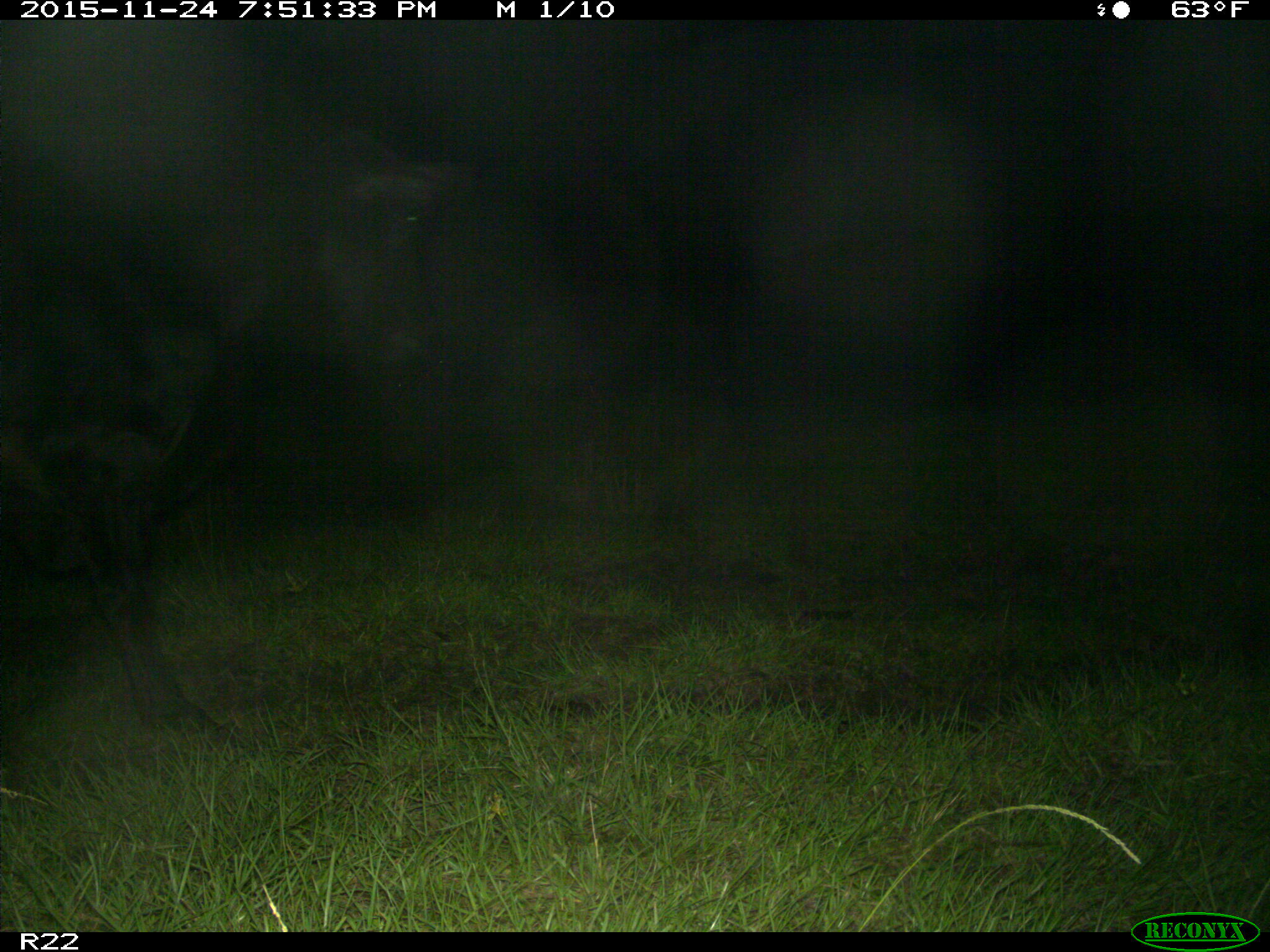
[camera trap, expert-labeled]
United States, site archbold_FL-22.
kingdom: Animalia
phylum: Chordata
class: Mammalia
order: Artiodactyla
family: Bovidae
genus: Bos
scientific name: Bos taurus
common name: domestic cow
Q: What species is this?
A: Bos taurus (domestic cow).